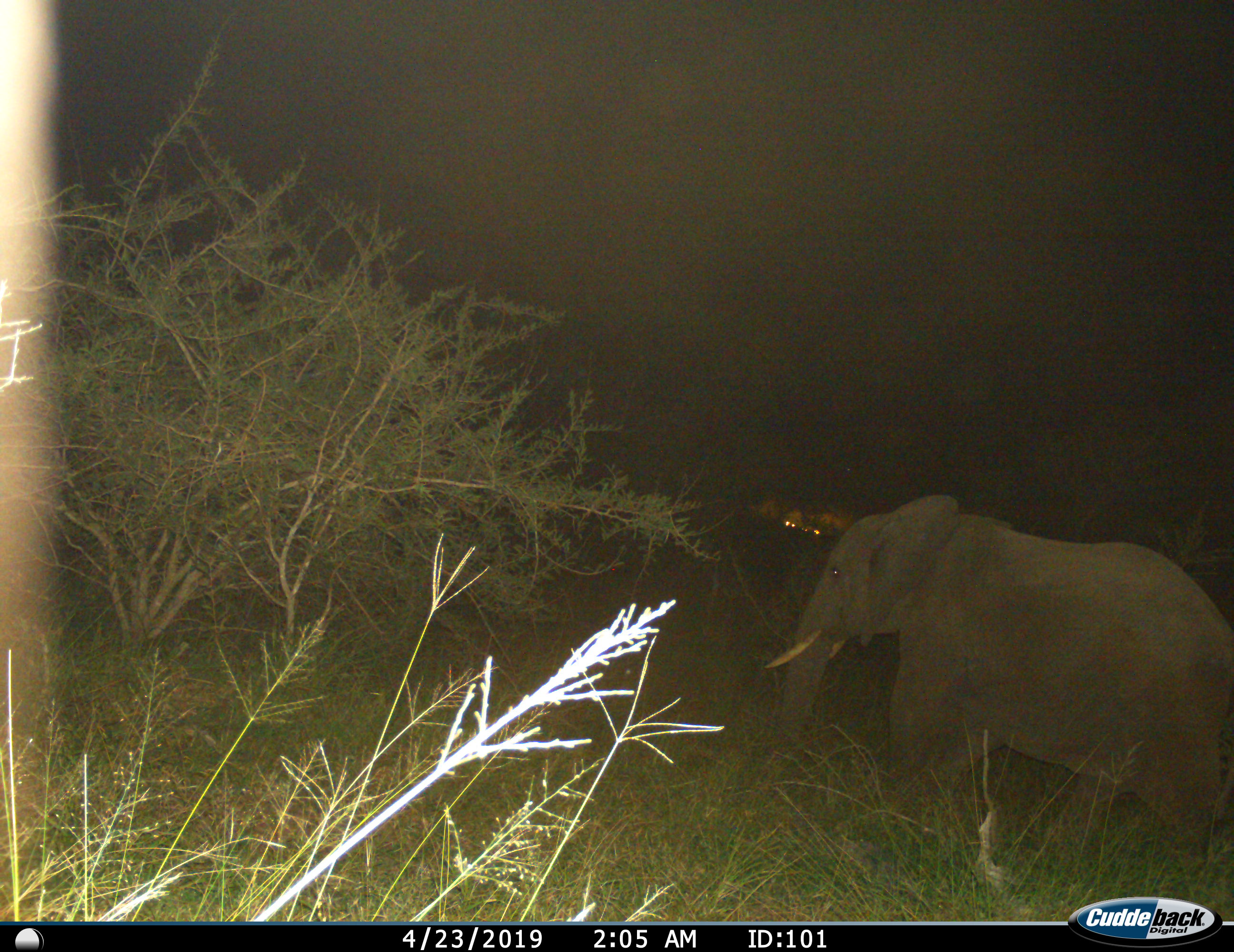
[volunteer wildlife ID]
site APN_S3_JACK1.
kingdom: Animalia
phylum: Chordata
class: Mammalia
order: Proboscidea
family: Elephantidae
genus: Loxodonta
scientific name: Loxodonta africana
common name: african bush elephant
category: elephant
Elephant (african bush elephant) (Loxodonta africana), count 1. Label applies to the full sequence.